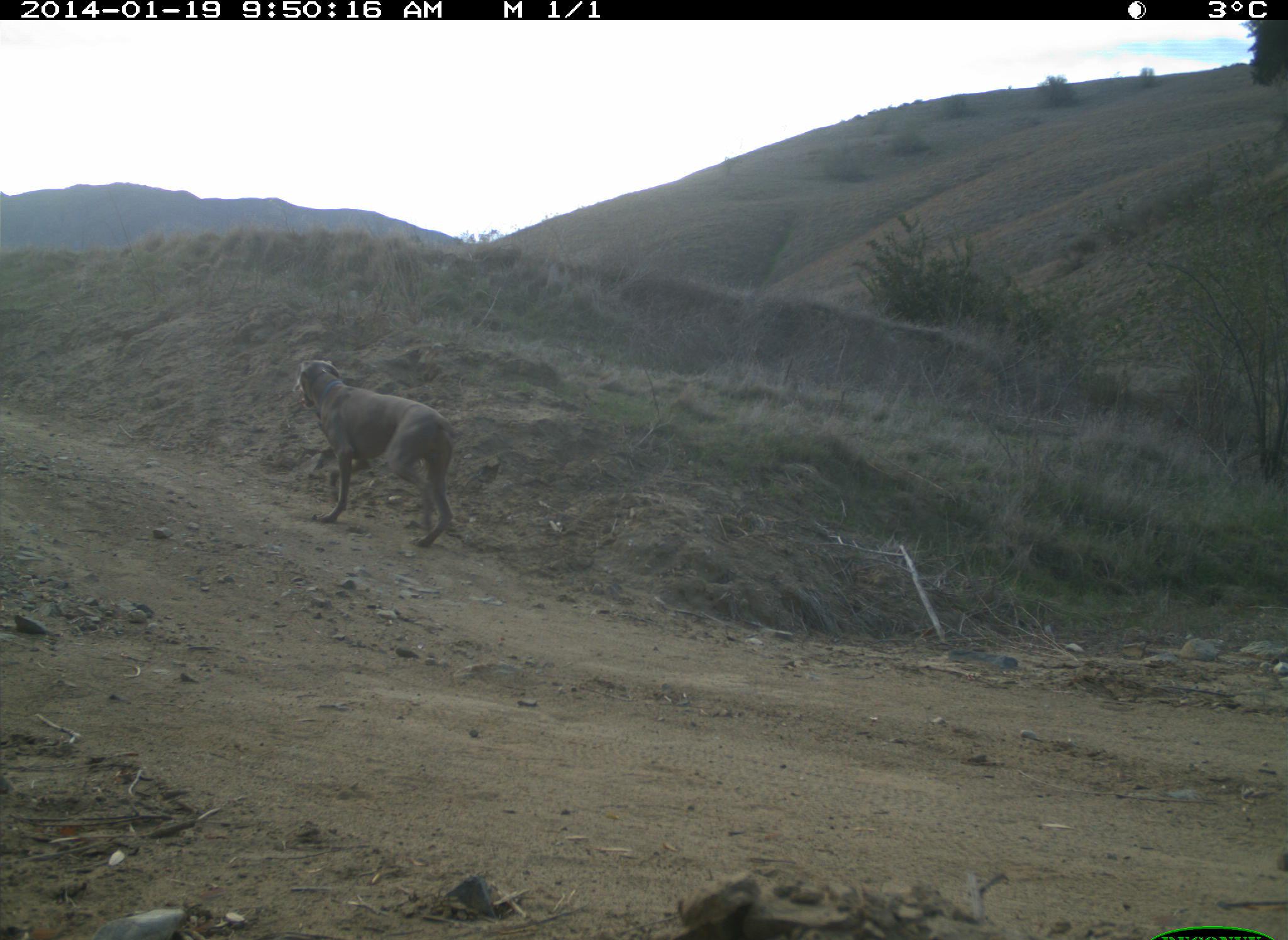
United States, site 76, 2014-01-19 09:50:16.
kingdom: Animalia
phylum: Chordata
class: Mammalia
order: Carnivora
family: Canidae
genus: Canis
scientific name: Canis familiaris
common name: domestic dog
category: dog